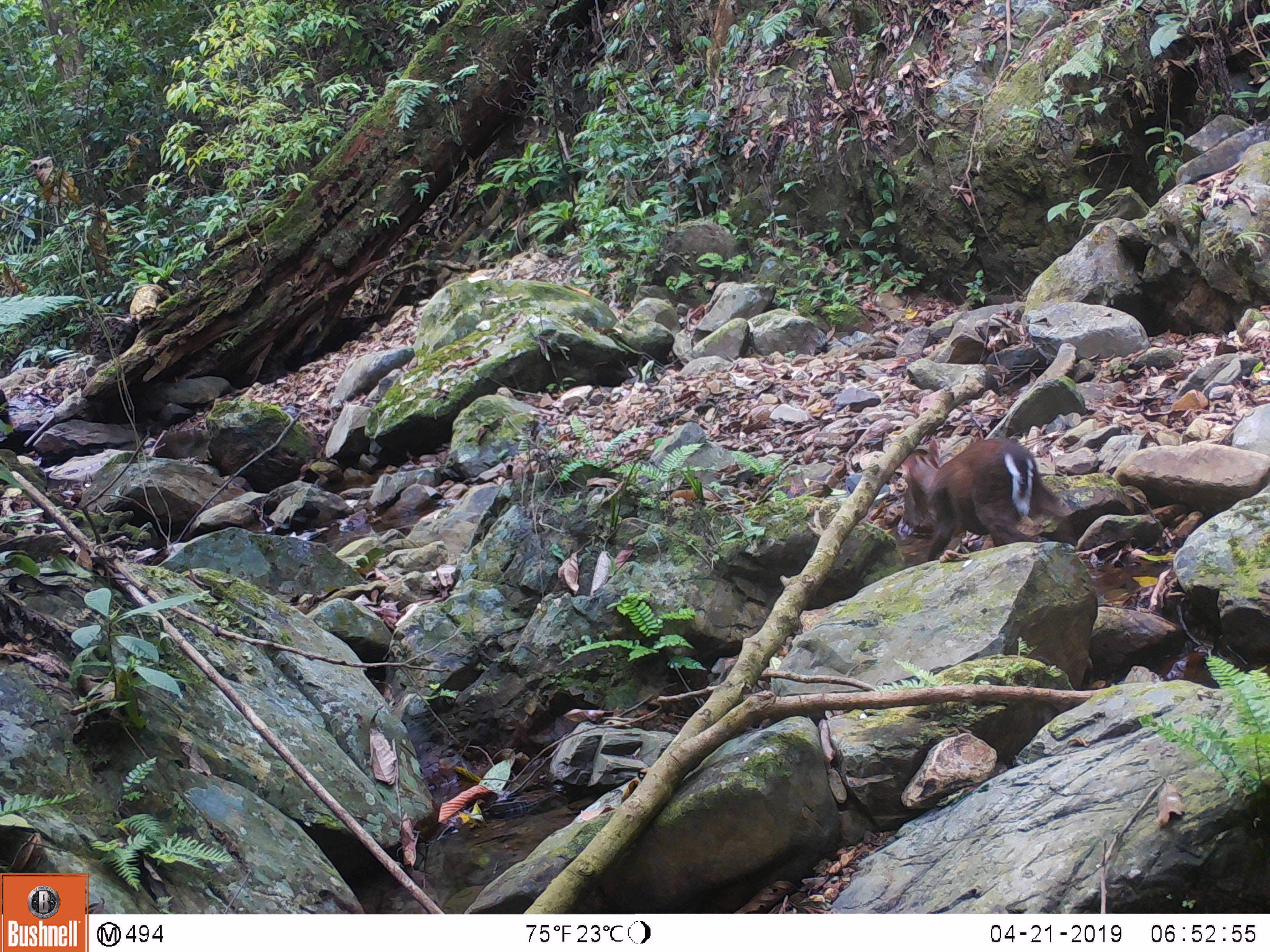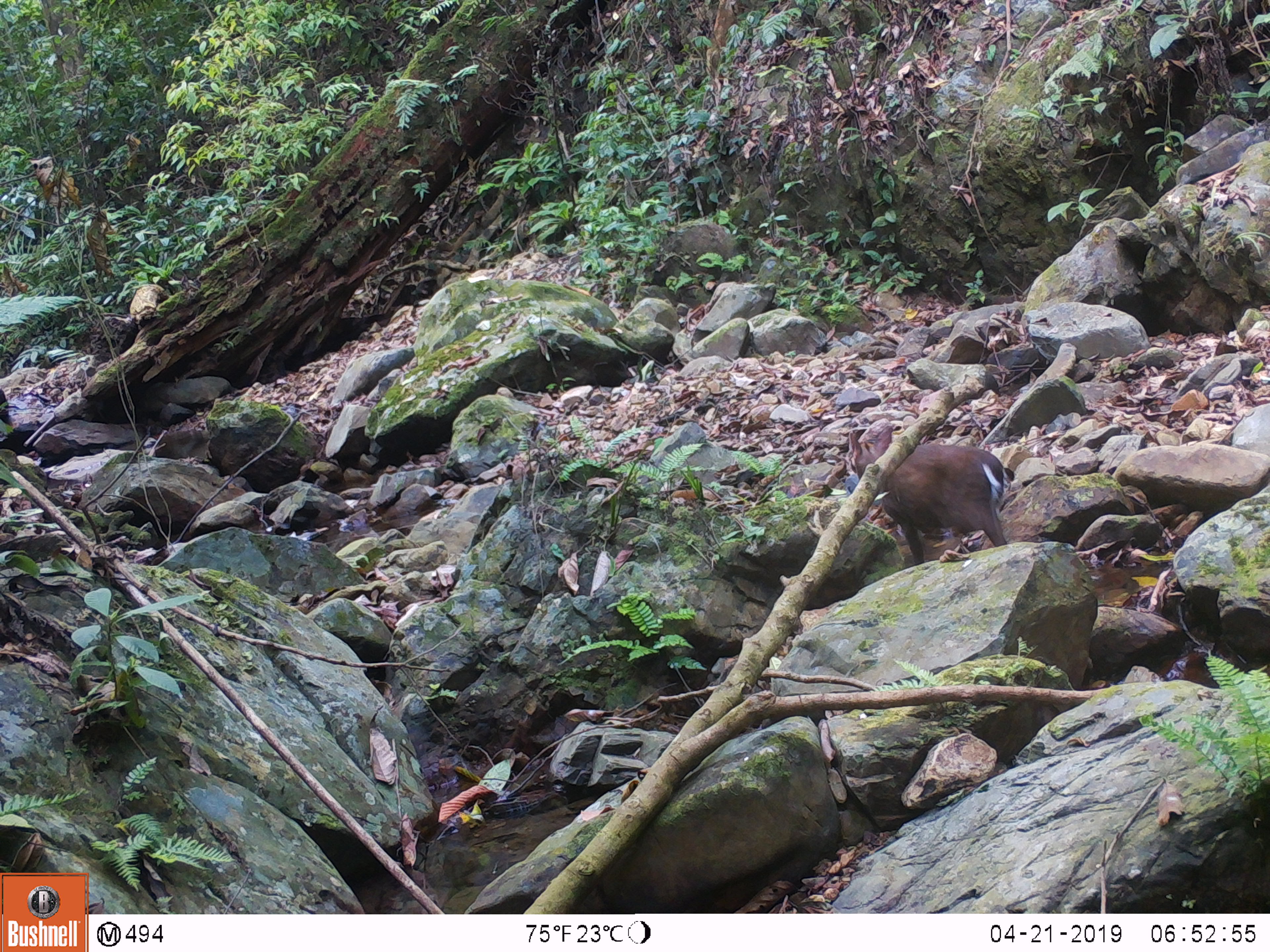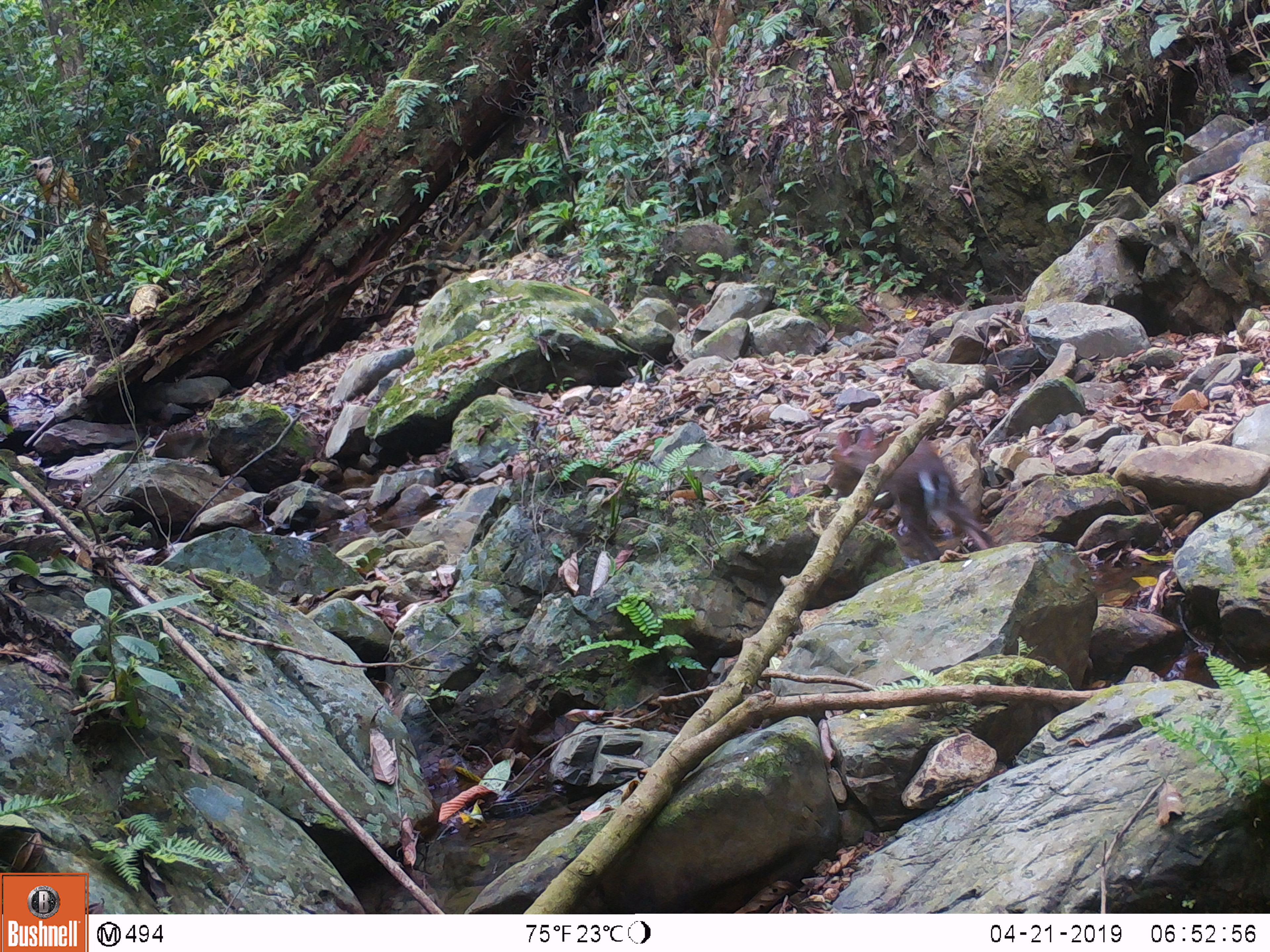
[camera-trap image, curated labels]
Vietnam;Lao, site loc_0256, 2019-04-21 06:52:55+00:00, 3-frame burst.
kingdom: Animalia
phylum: Chordata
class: Mammalia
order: Artiodactyla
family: Cervidae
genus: Muntiacus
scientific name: Muntiacus rooseveltorum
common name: roosevelt's muntjac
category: roosevelts muntjac group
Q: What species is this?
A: Roosevelts muntjac group (roosevelt's muntjac) (Muntiacus rooseveltorum).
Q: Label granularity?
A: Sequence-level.